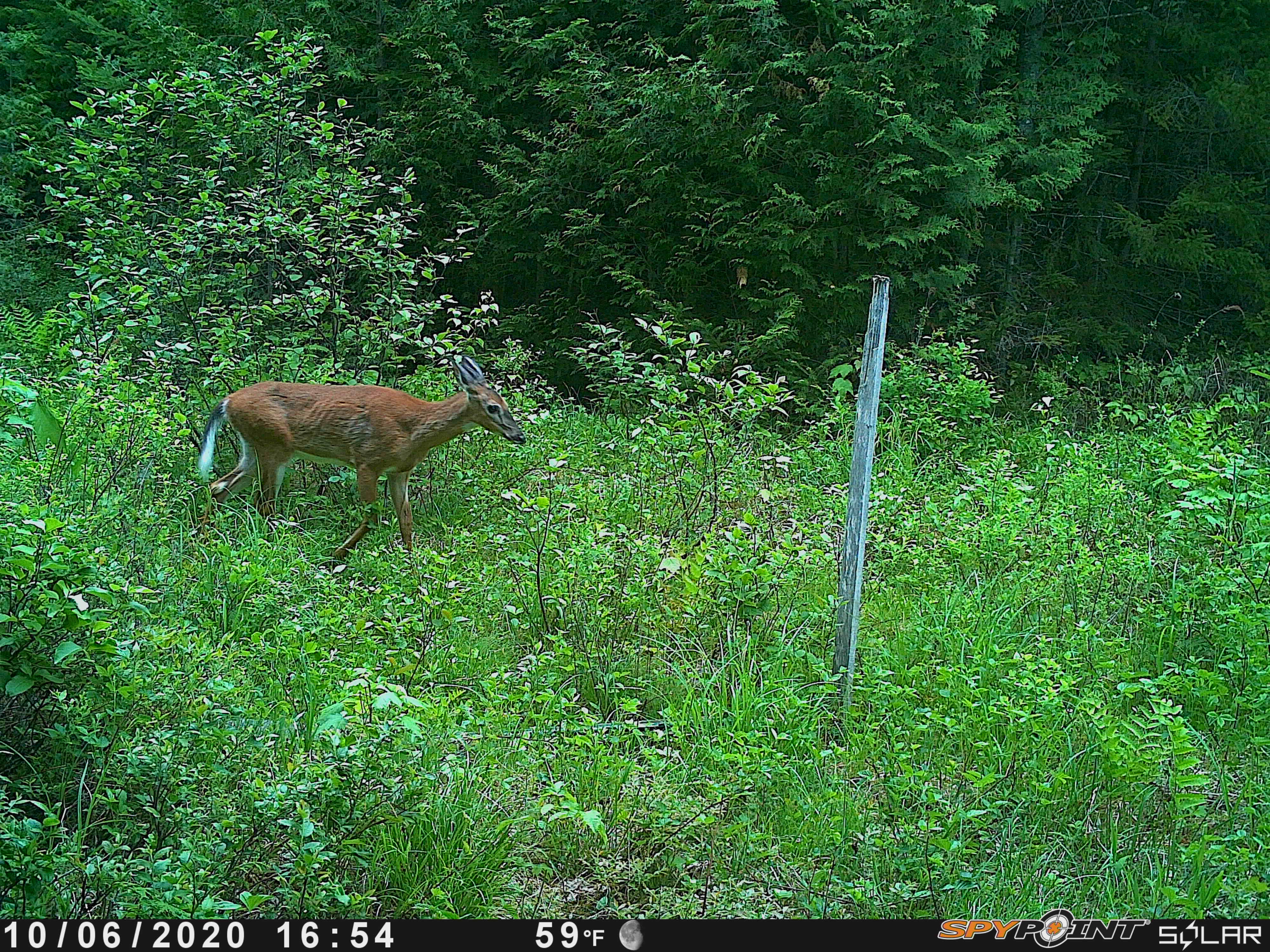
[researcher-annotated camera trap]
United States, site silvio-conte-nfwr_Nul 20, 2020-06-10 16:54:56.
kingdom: Animalia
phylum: Chordata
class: Mammalia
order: Artiodactyla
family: Cervidae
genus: Odocoileus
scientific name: Odocoileus virginianus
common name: white-tailed deer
White-tailed deer (Odocoileus virginianus).